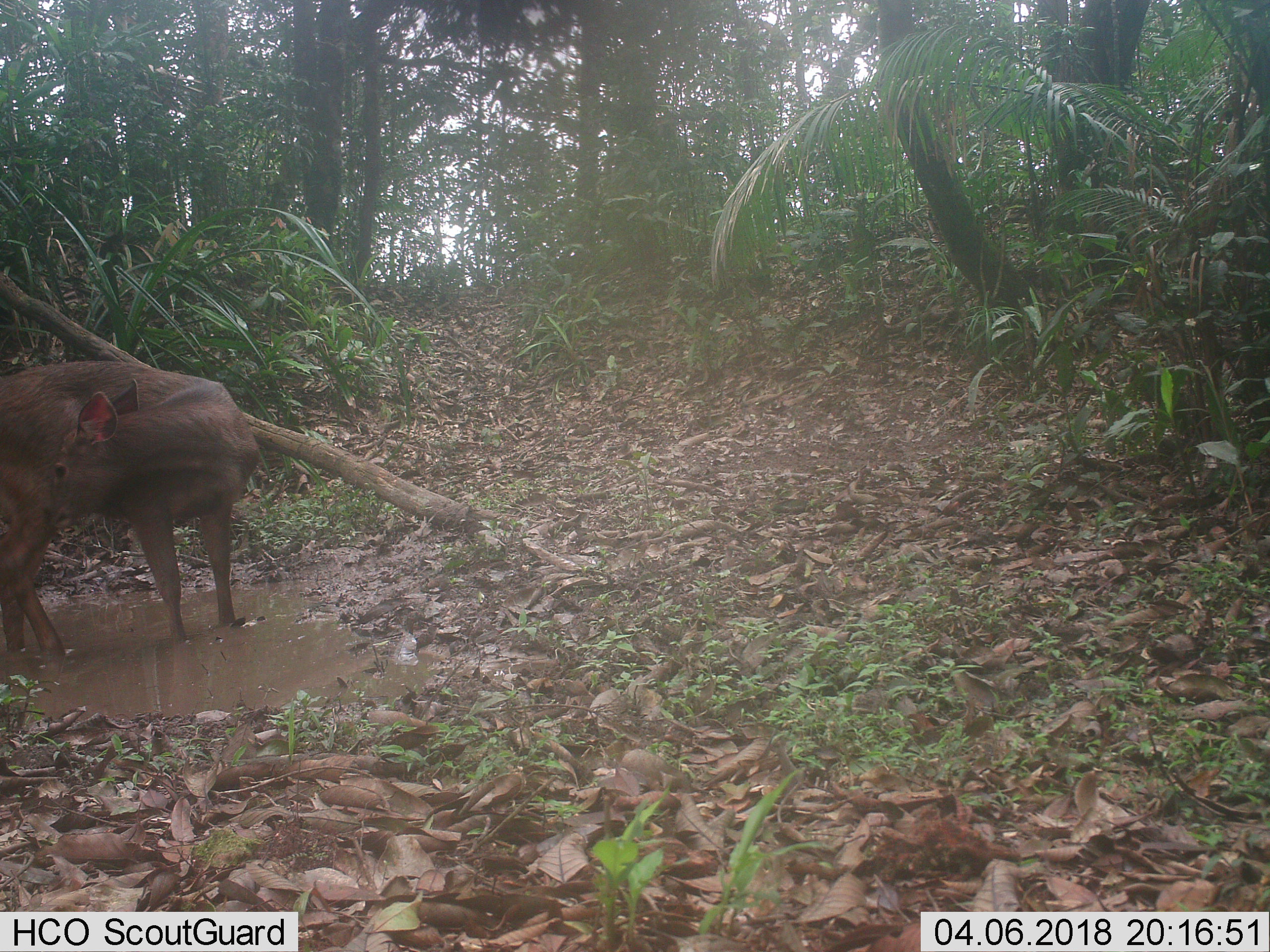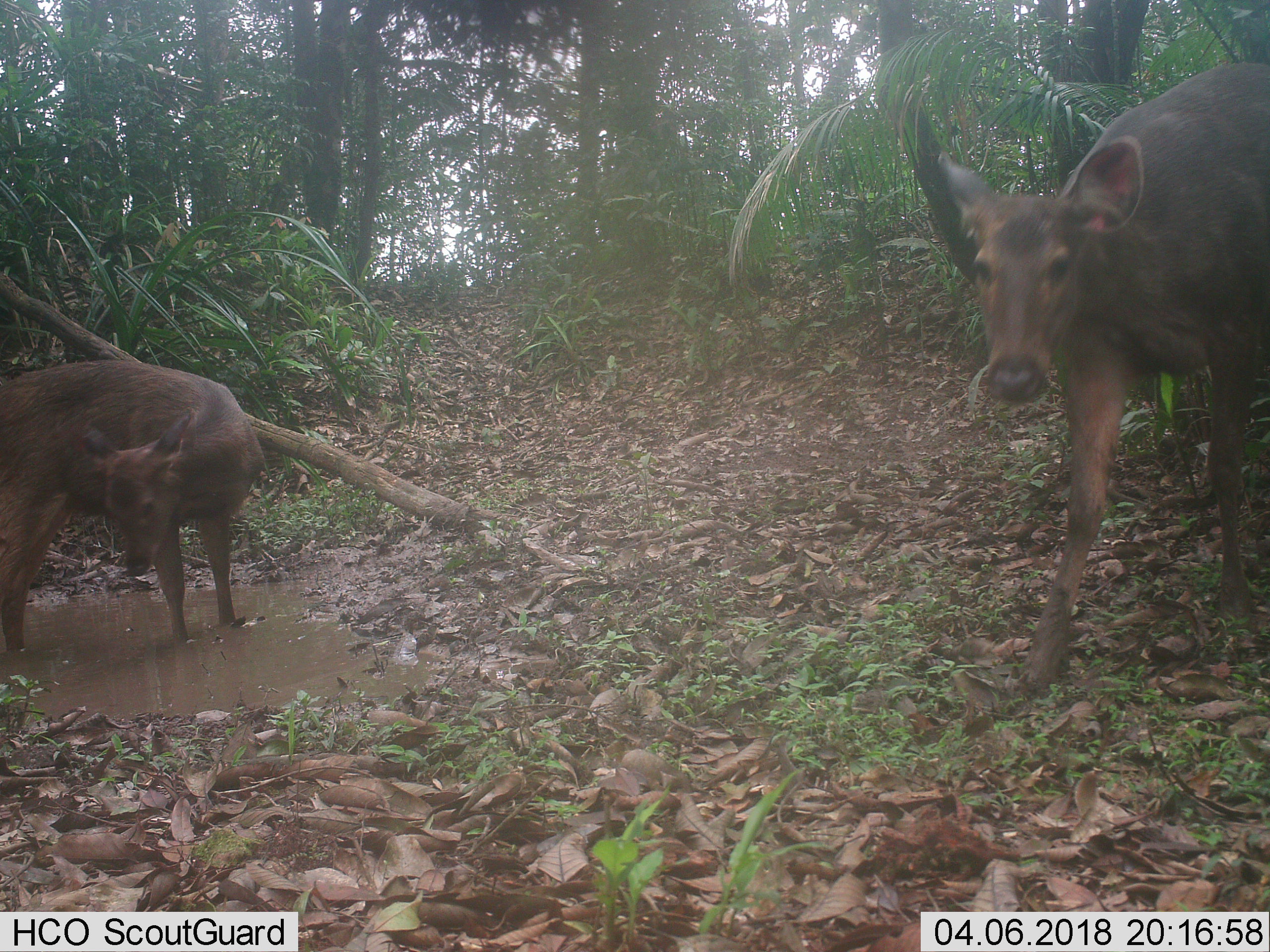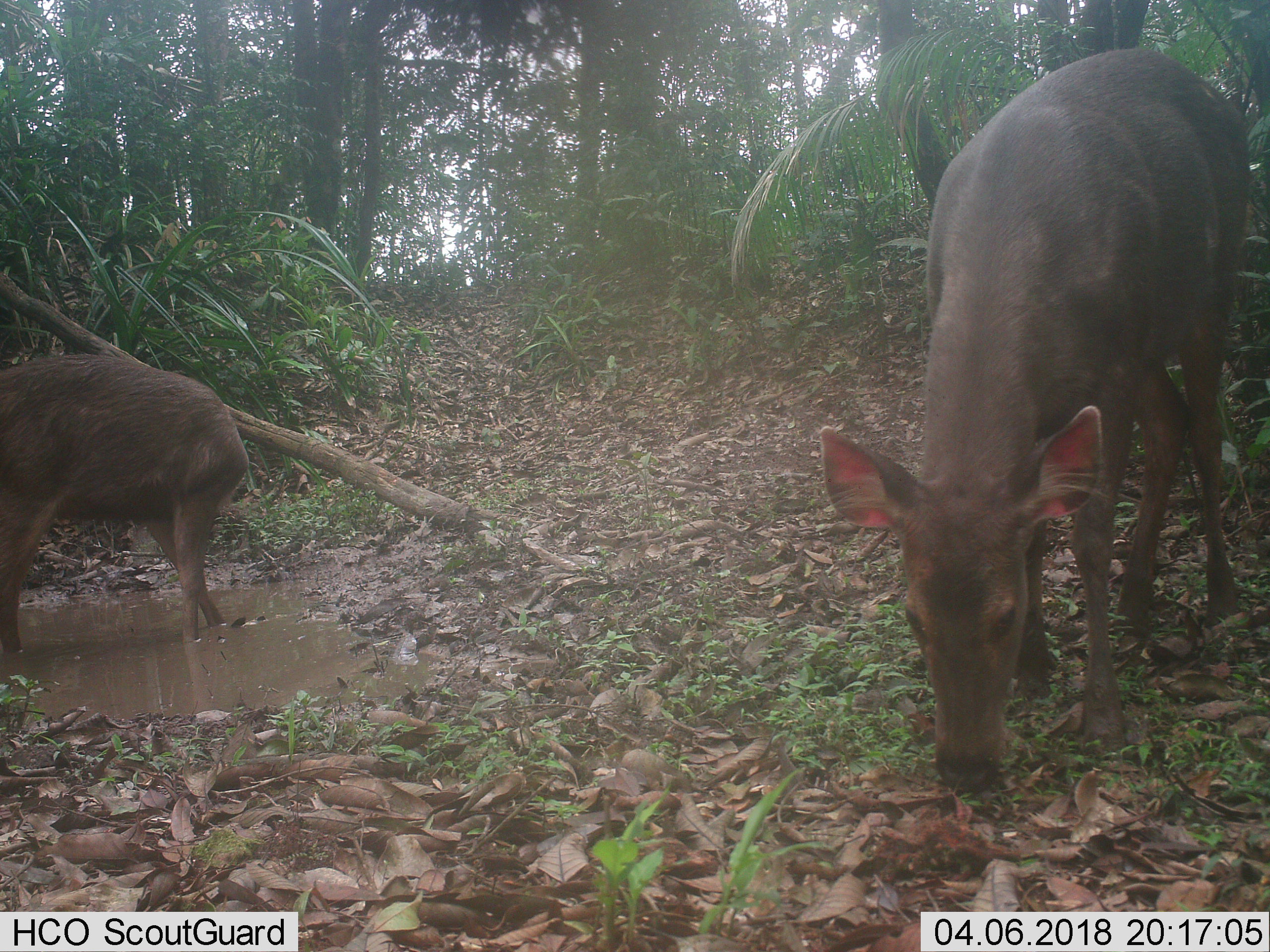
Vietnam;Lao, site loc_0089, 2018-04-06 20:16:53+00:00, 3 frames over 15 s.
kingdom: Animalia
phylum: Chordata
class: Mammalia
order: Artiodactyla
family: Cervidae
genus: Rusa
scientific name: Rusa unicolor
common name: sambar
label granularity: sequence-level